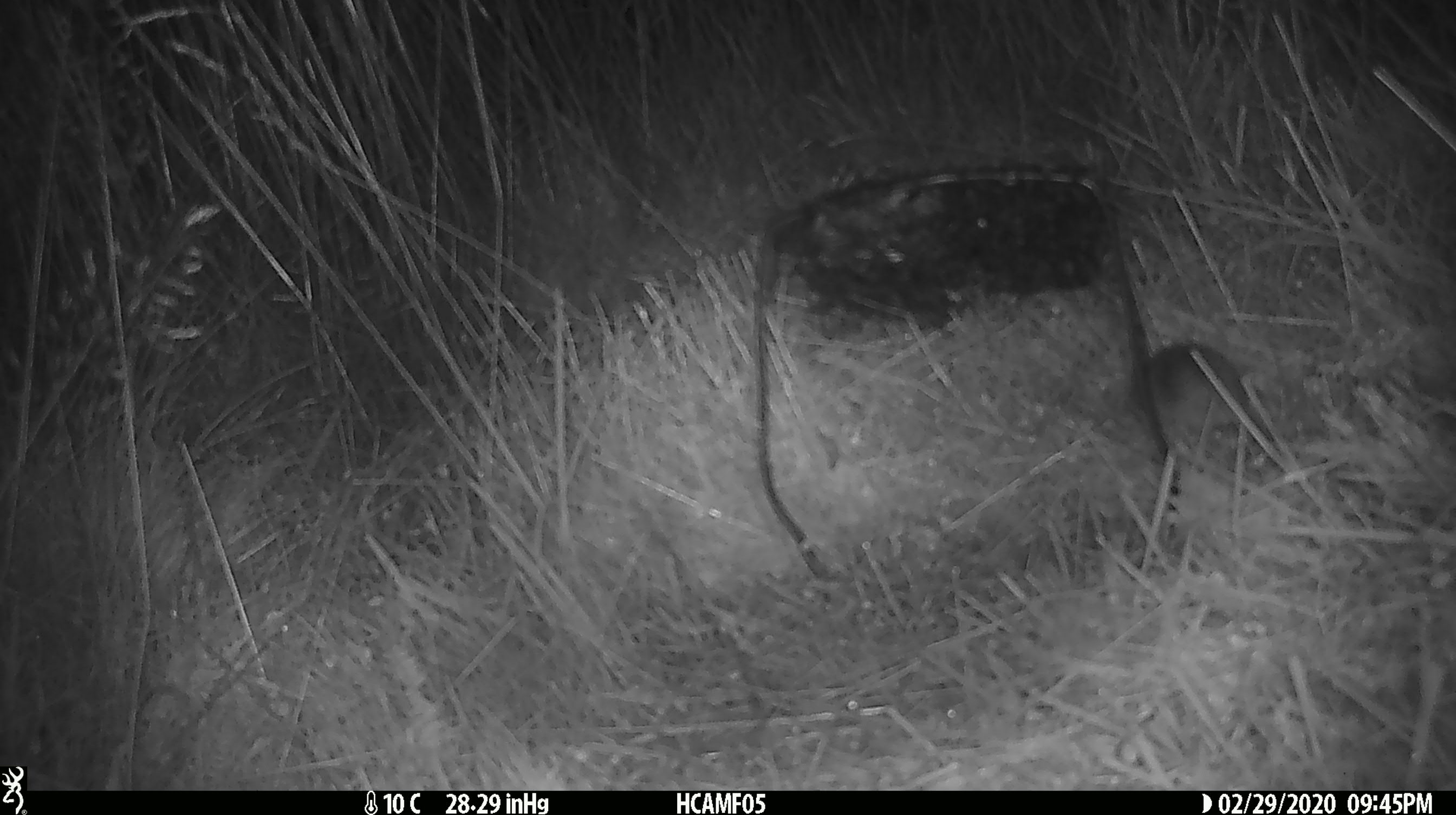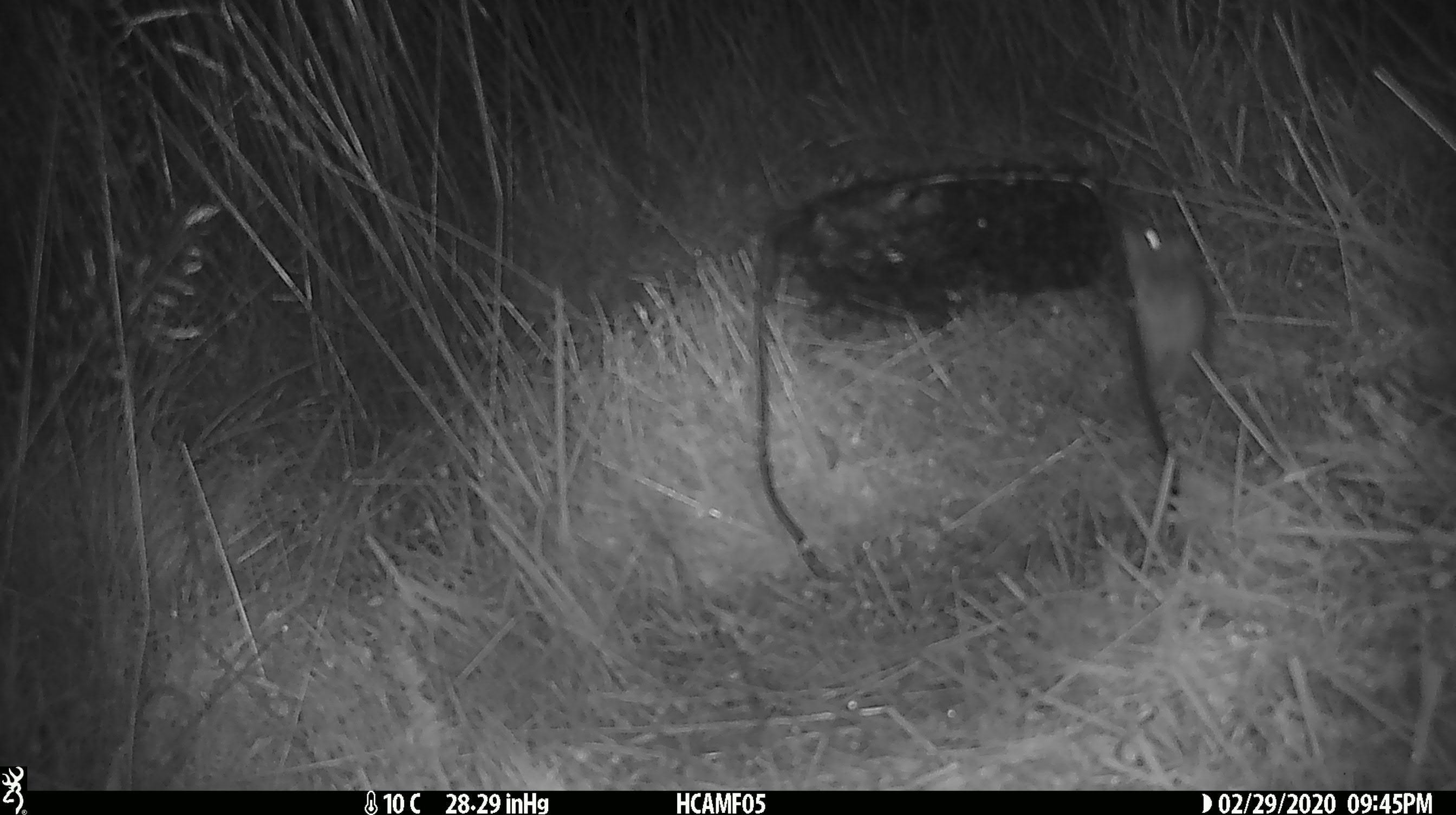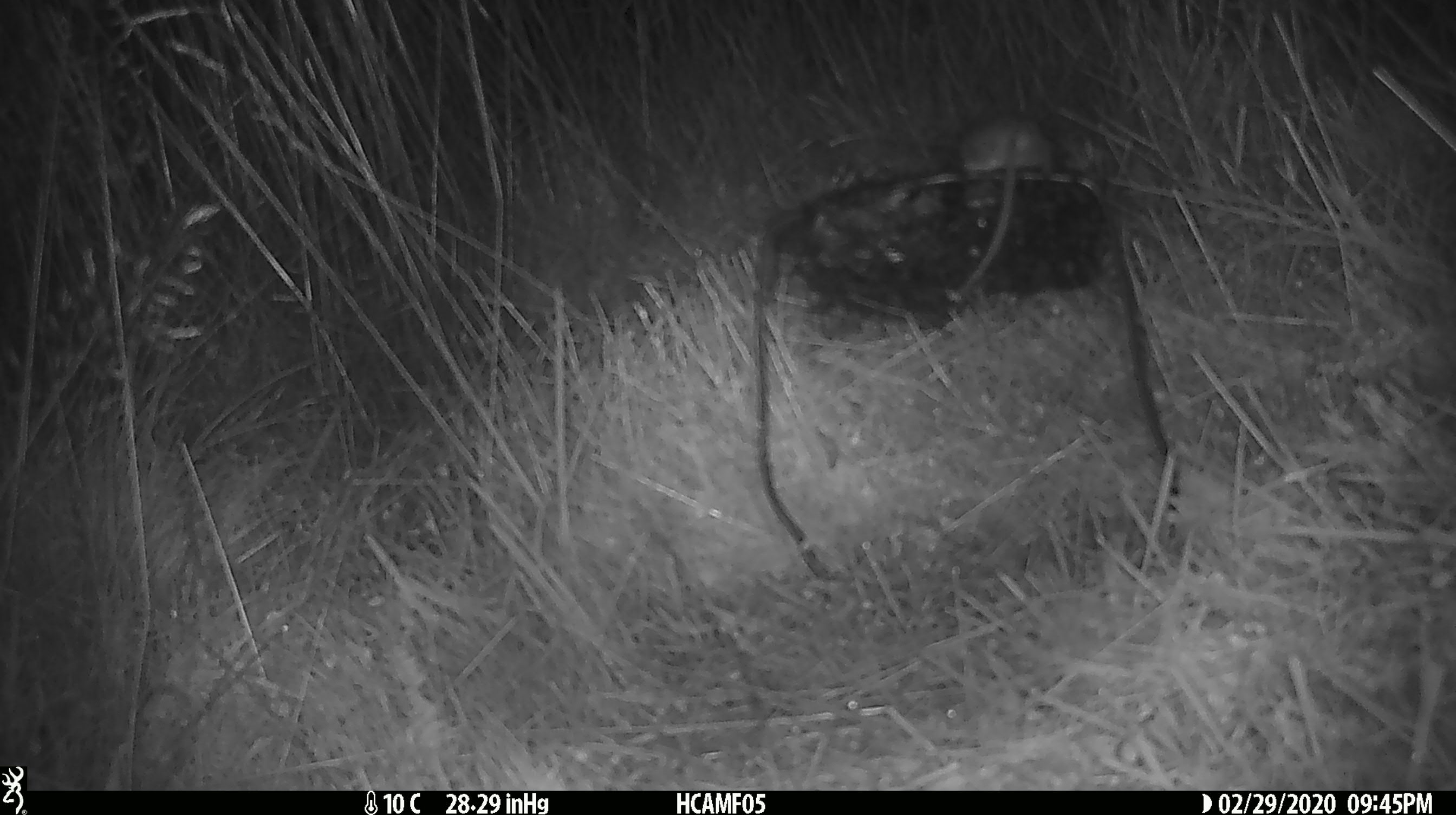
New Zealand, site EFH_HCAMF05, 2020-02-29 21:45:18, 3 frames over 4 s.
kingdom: Animalia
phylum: Chordata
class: Mammalia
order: Rodentia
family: Muridae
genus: Mus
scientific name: Mus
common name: mouse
Mouse (Mus).